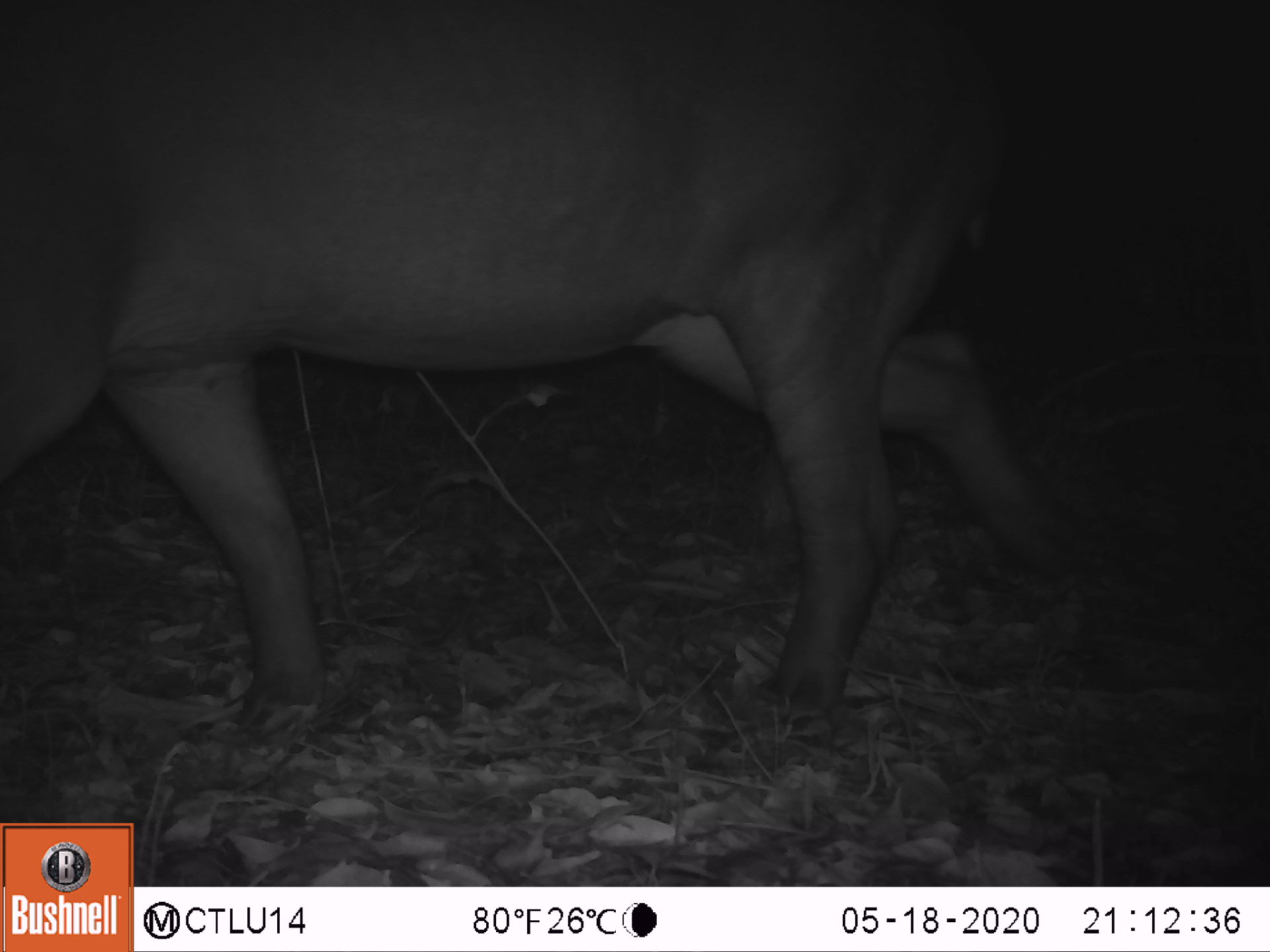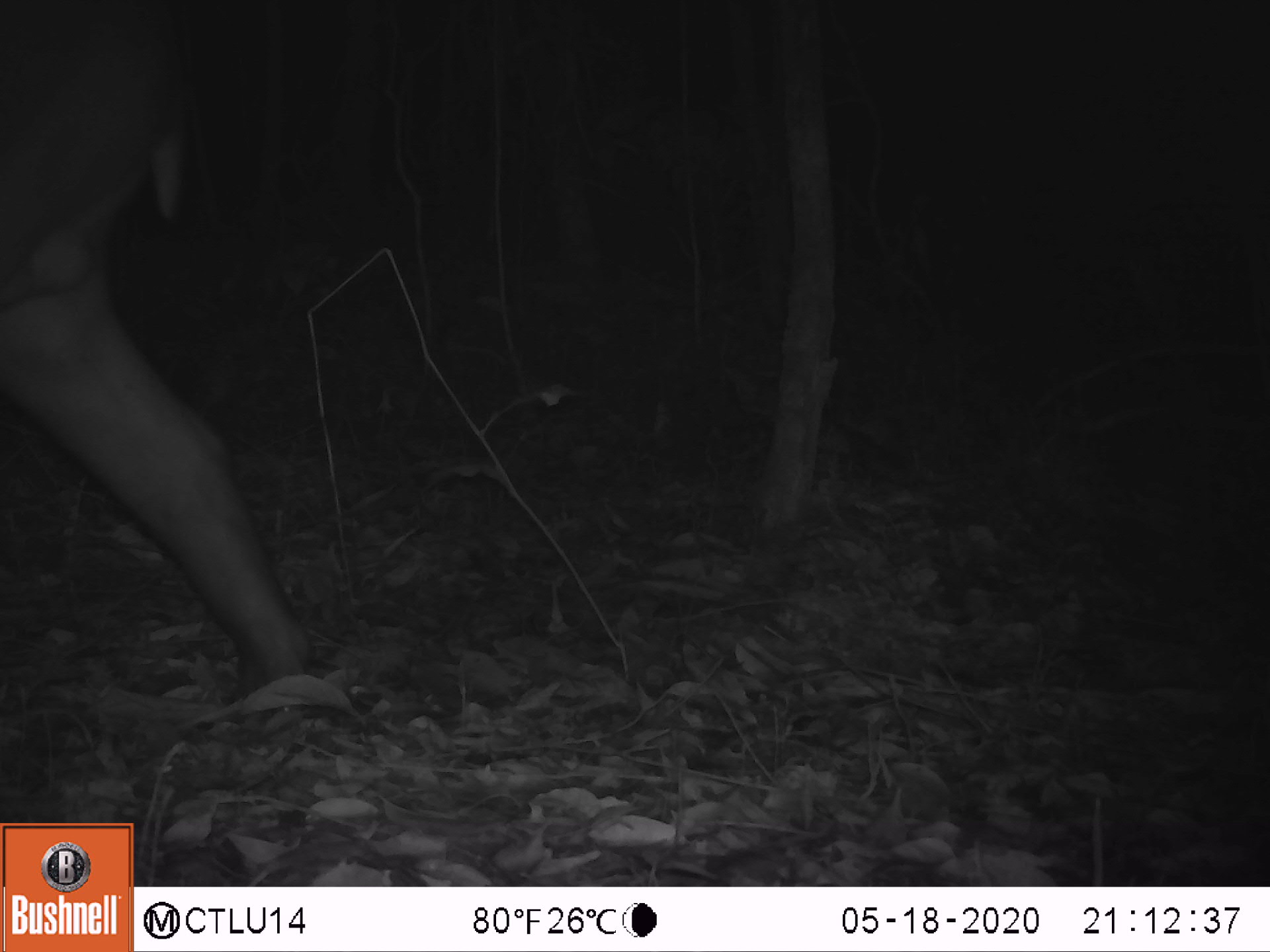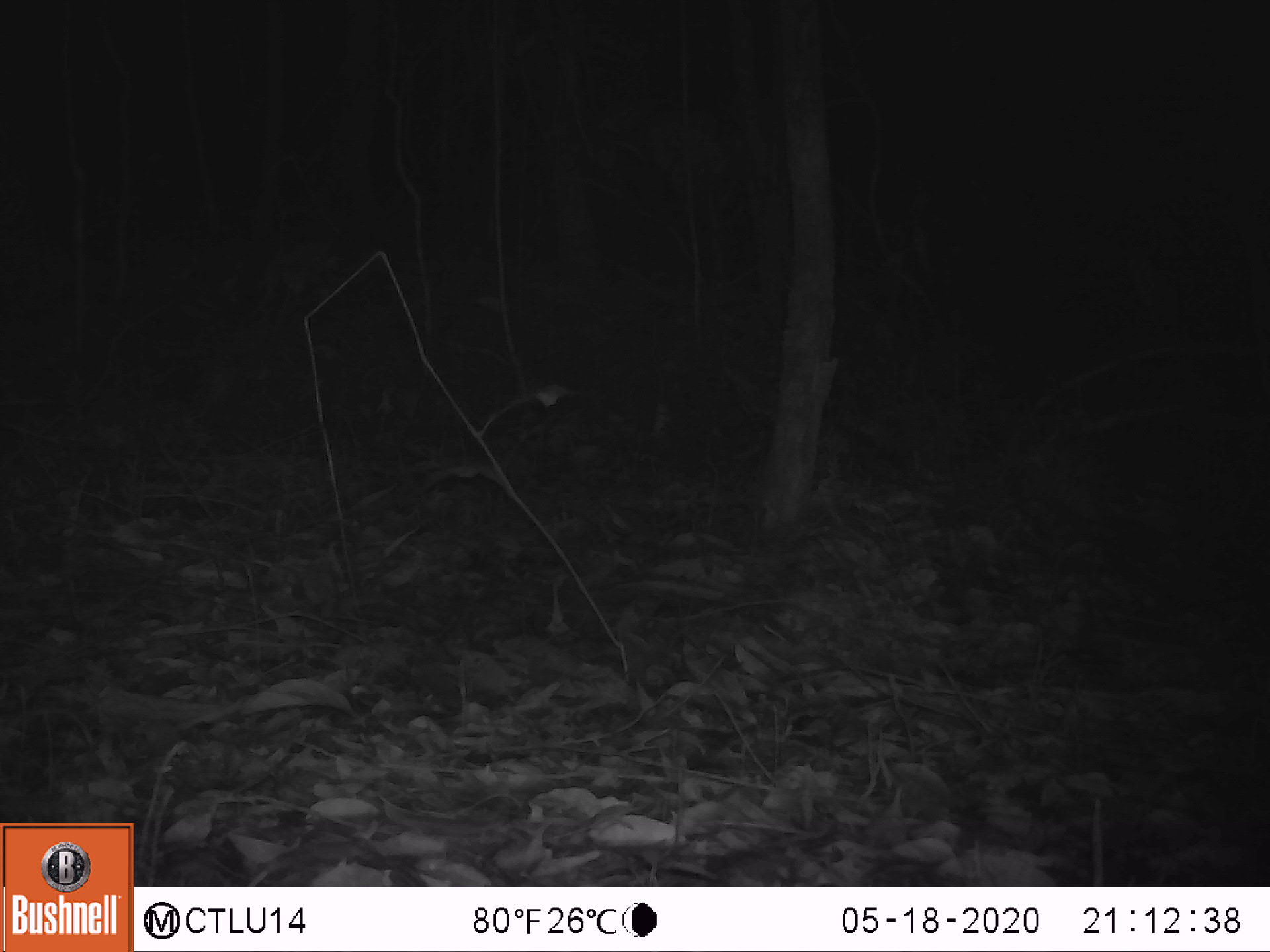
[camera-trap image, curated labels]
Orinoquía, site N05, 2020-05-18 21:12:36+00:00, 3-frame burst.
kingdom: Animalia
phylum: Chordata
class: Mammalia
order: Perissodactyla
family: Tapiridae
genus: Tapirus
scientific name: Tapirus terrestris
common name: lowland tapir